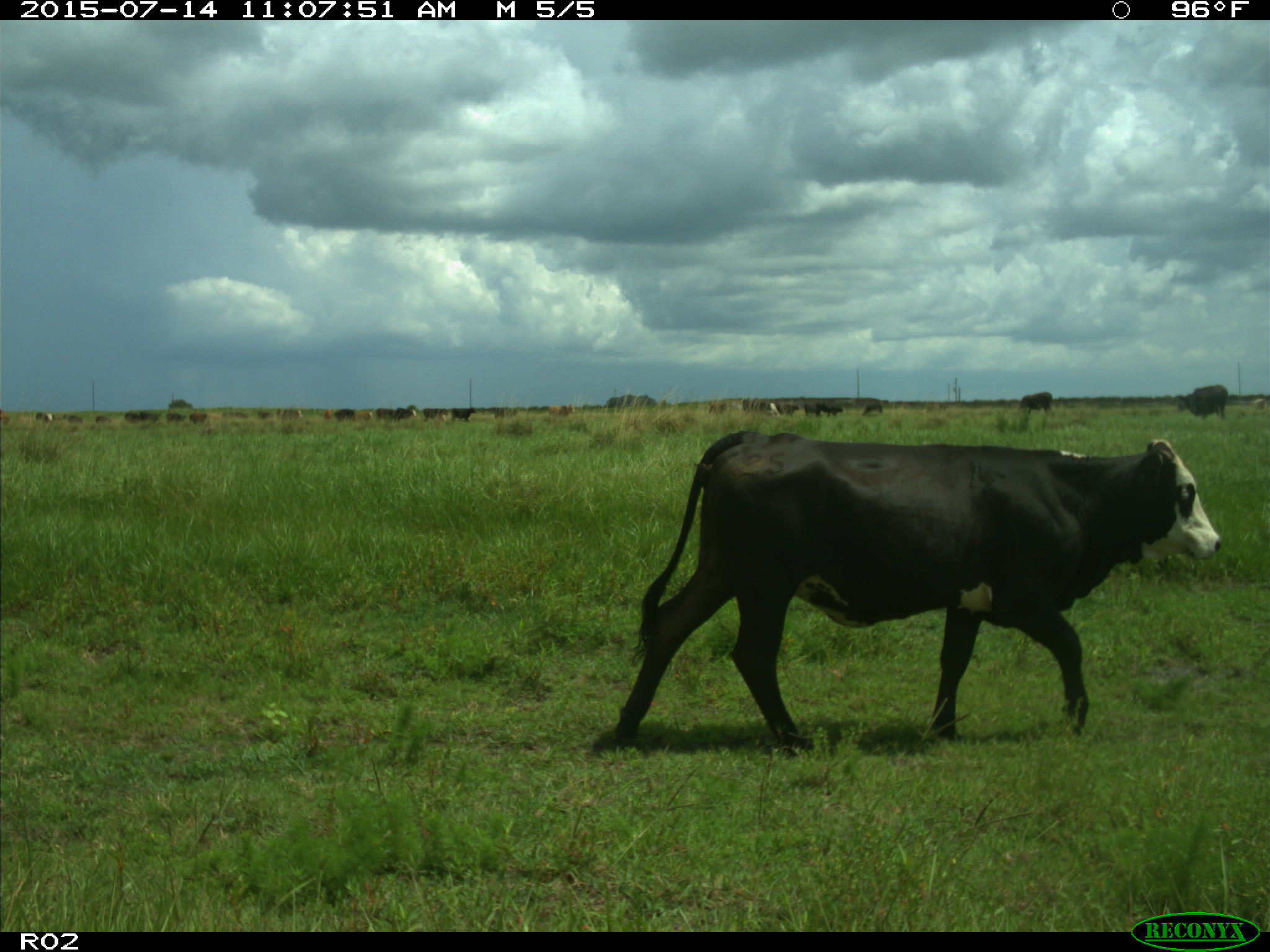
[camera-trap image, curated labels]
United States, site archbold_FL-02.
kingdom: Animalia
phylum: Chordata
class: Mammalia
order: Artiodactyla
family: Bovidae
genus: Bos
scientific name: Bos taurus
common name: domestic cow